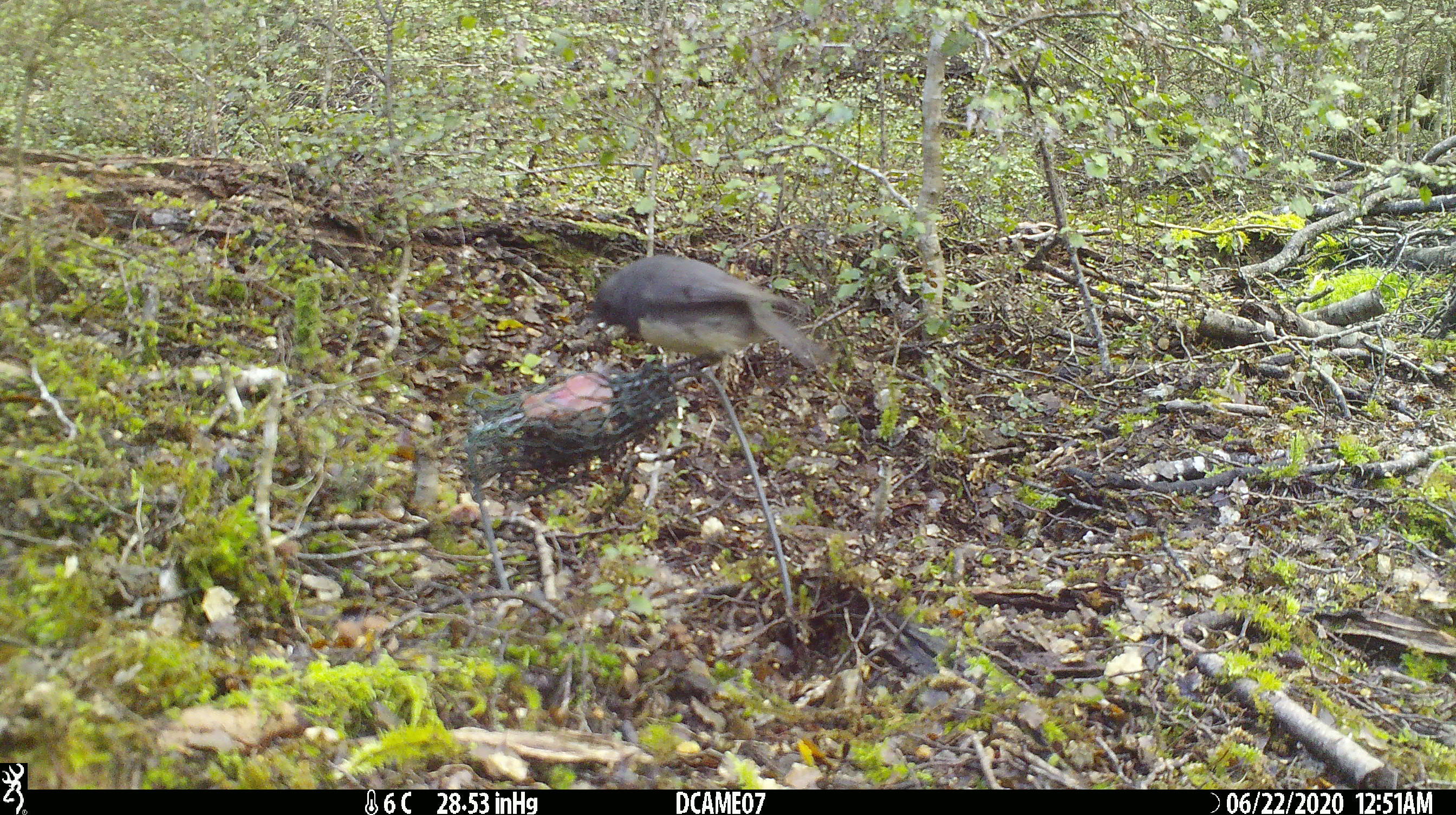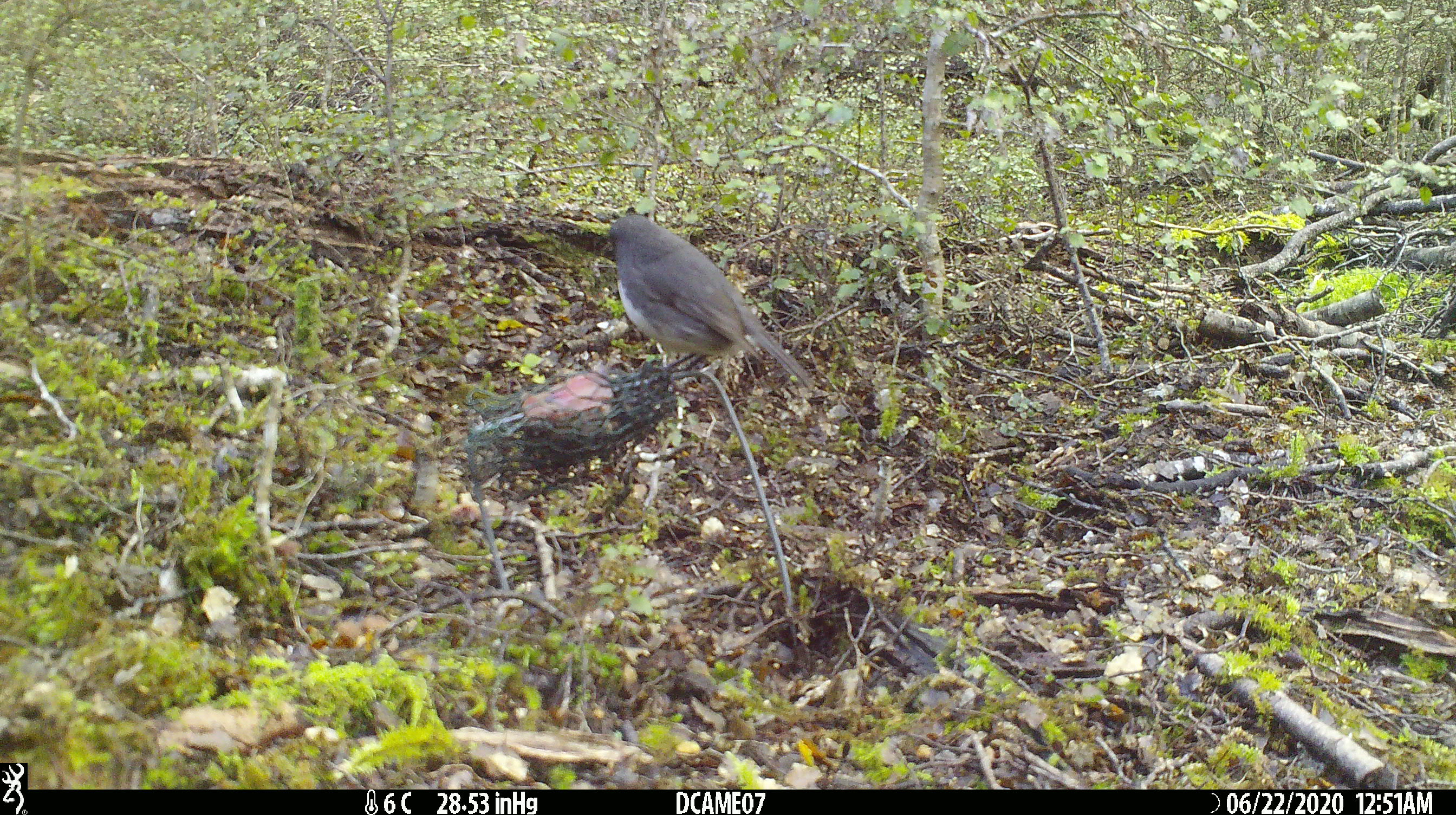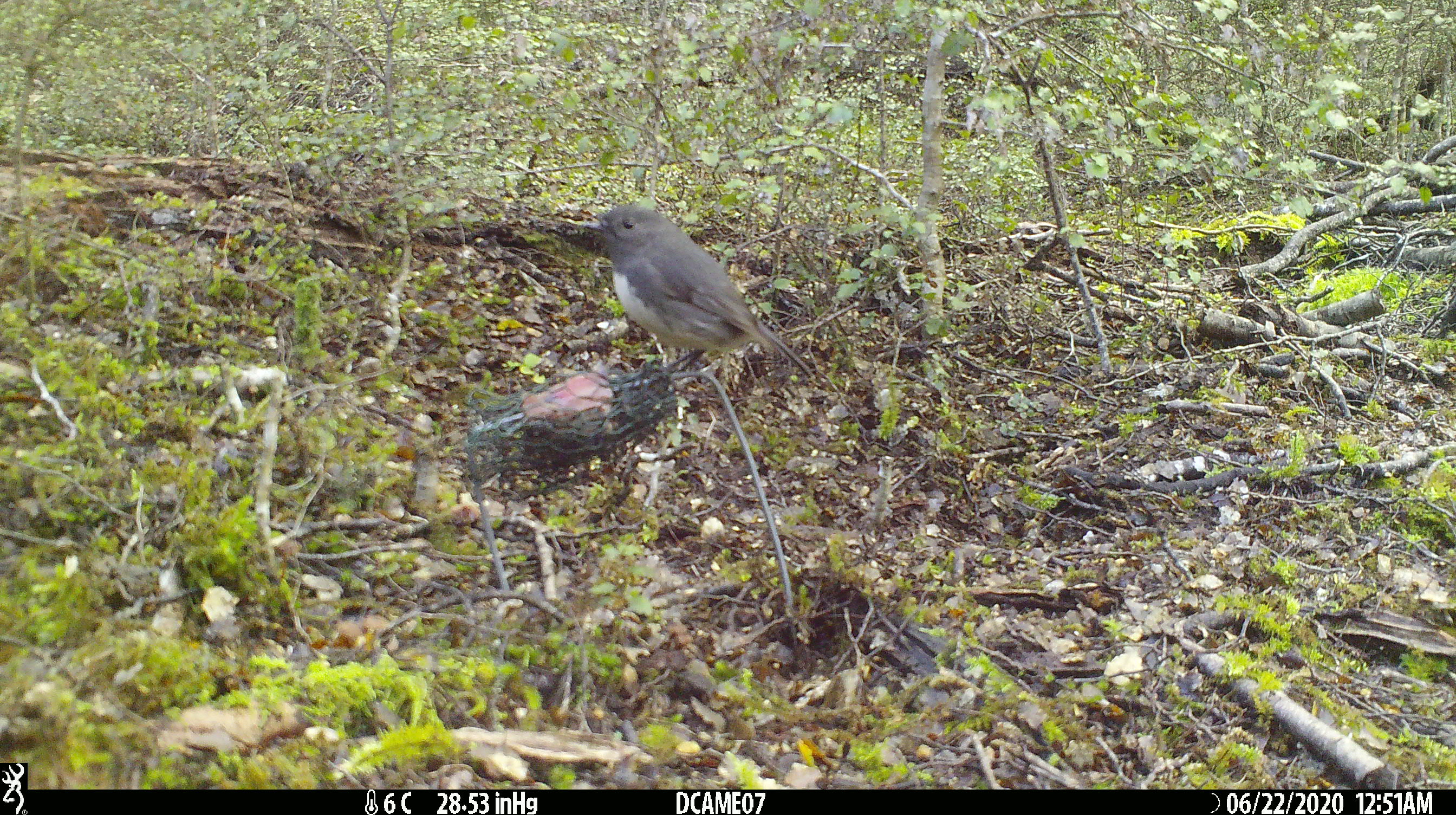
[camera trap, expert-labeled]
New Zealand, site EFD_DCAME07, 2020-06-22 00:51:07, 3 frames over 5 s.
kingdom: Animalia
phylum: Chordata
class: Aves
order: Passeriformes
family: Petroicidae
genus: Petroica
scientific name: Petroica australis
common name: new zealand robin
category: robin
Robin (new zealand robin) (Petroica australis).